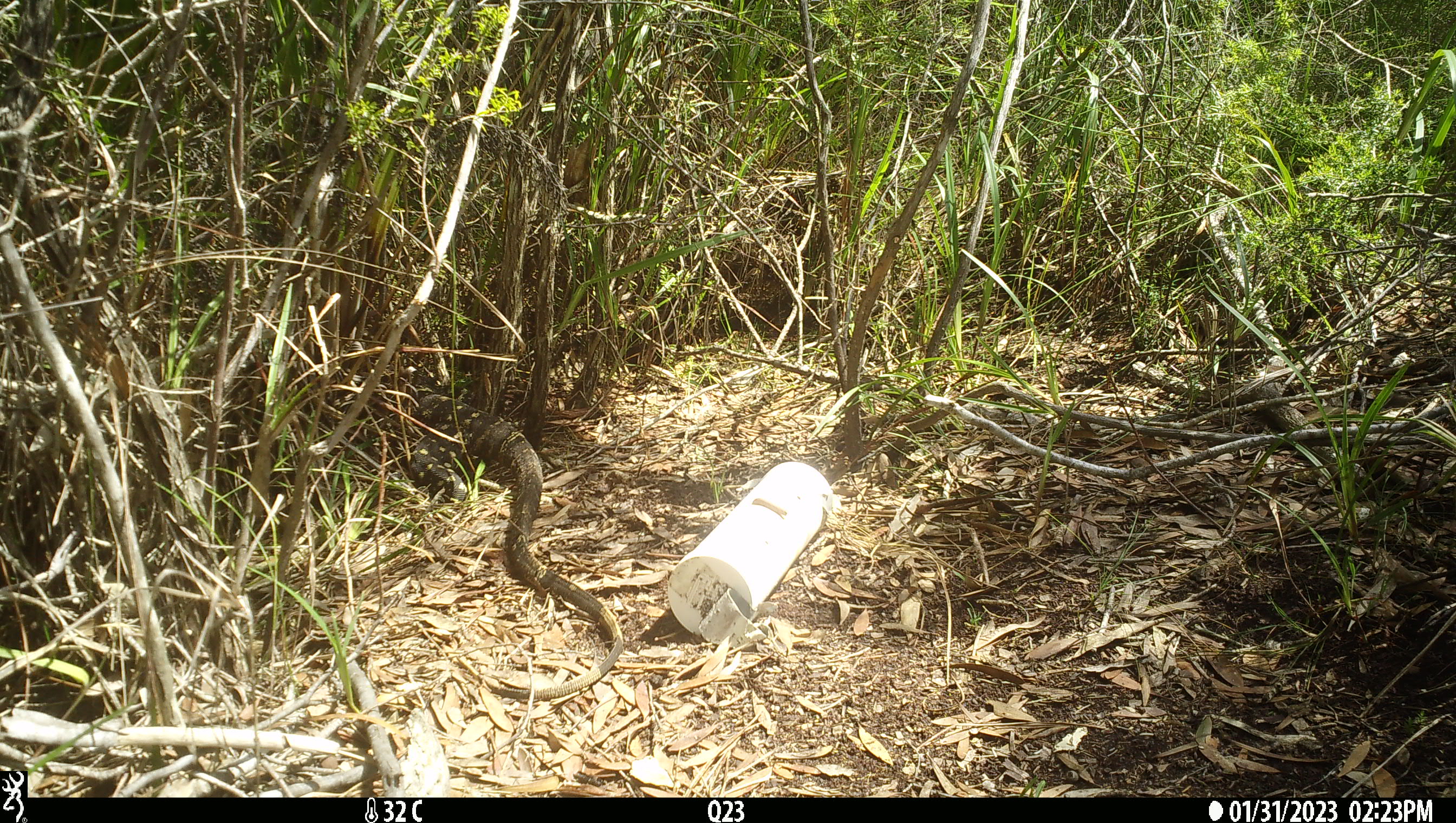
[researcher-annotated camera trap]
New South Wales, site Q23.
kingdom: Animalia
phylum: Chordata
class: Reptilia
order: Squamata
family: Varanidae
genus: Varanus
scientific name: Varanus varius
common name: lace monitor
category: goanna